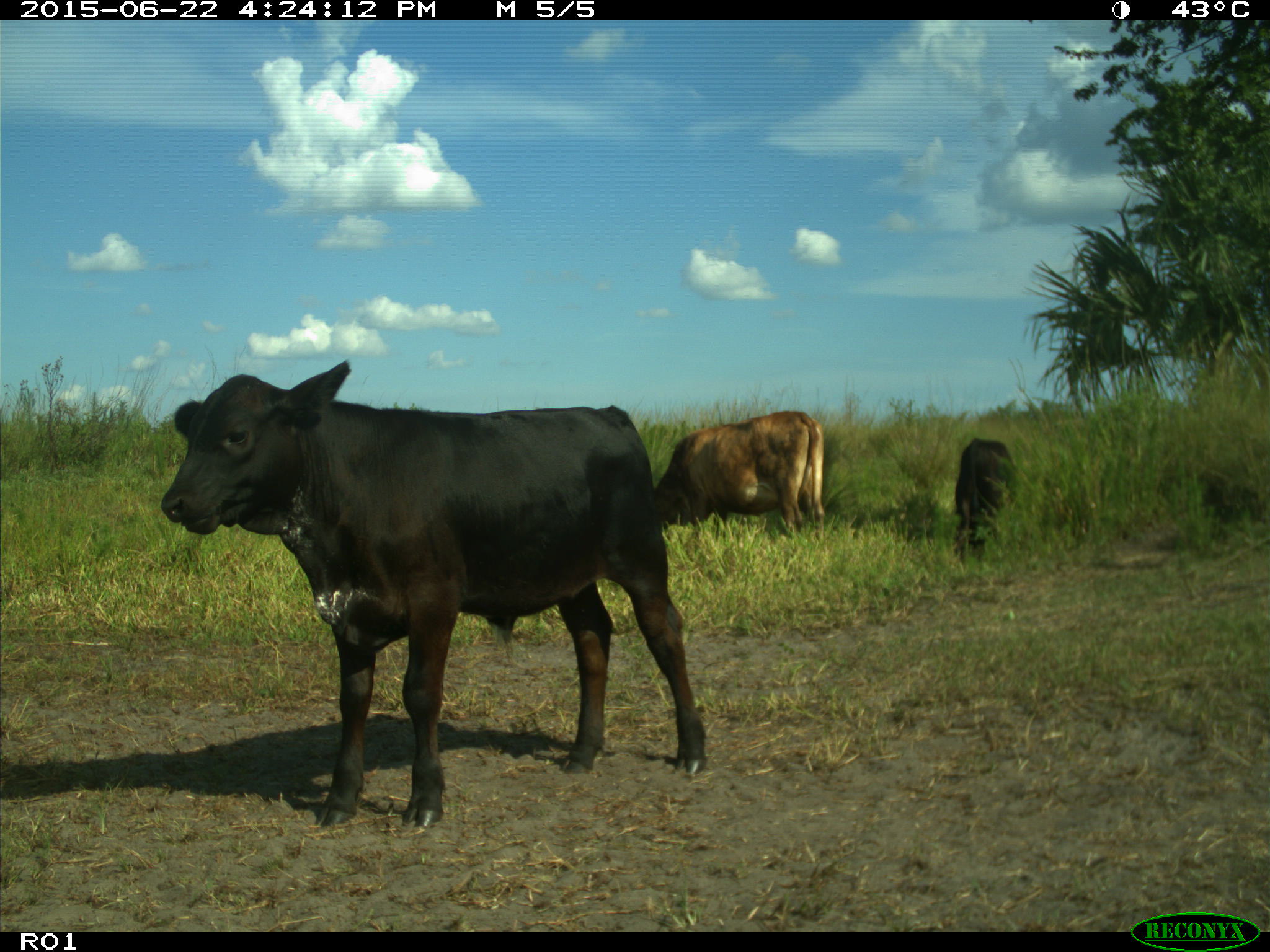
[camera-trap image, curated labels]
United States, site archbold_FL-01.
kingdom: Animalia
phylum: Chordata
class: Mammalia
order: Artiodactyla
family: Bovidae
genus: Bos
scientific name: Bos taurus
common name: domestic cow